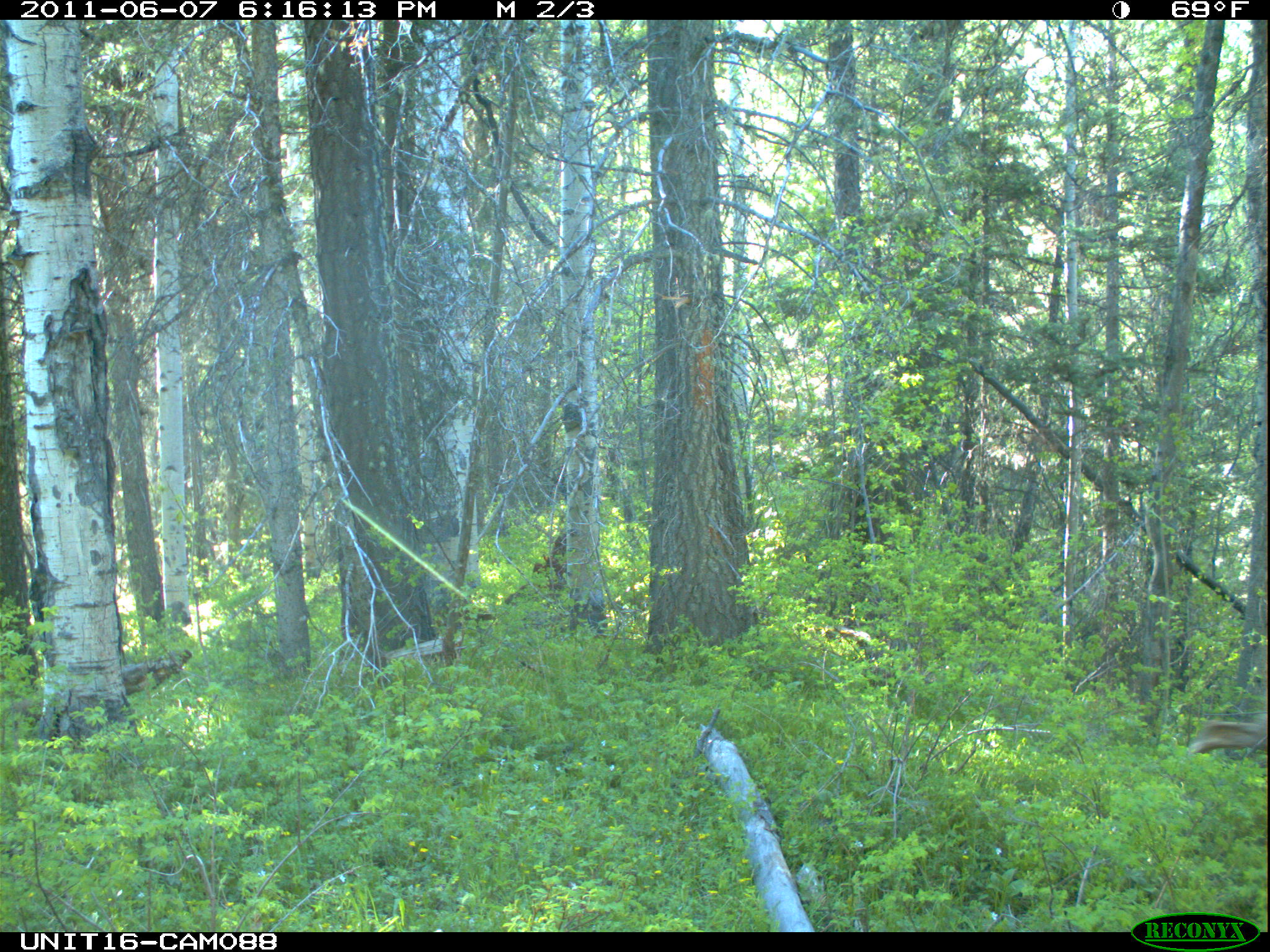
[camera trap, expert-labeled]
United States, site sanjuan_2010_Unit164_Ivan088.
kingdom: Animalia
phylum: Chordata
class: Mammalia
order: Artiodactyla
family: Cervidae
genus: Odocoileus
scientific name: Odocoileus hemionus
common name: mule deer